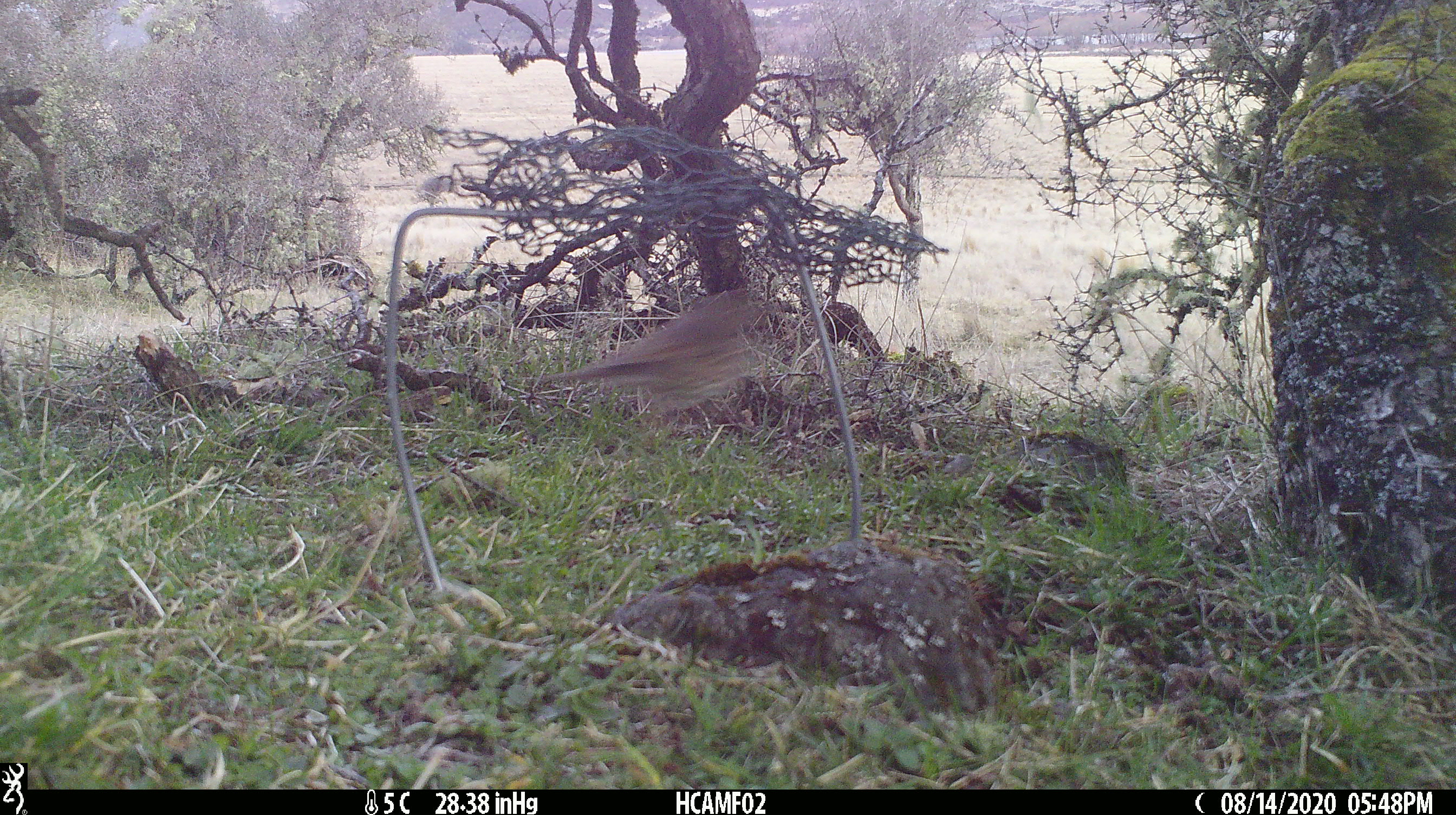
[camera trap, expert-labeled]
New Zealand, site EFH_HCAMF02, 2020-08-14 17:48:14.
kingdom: Animalia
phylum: Chordata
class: Aves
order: Passeriformes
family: Turdidae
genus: Turdus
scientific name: Turdus philomelos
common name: song thrush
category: thrush